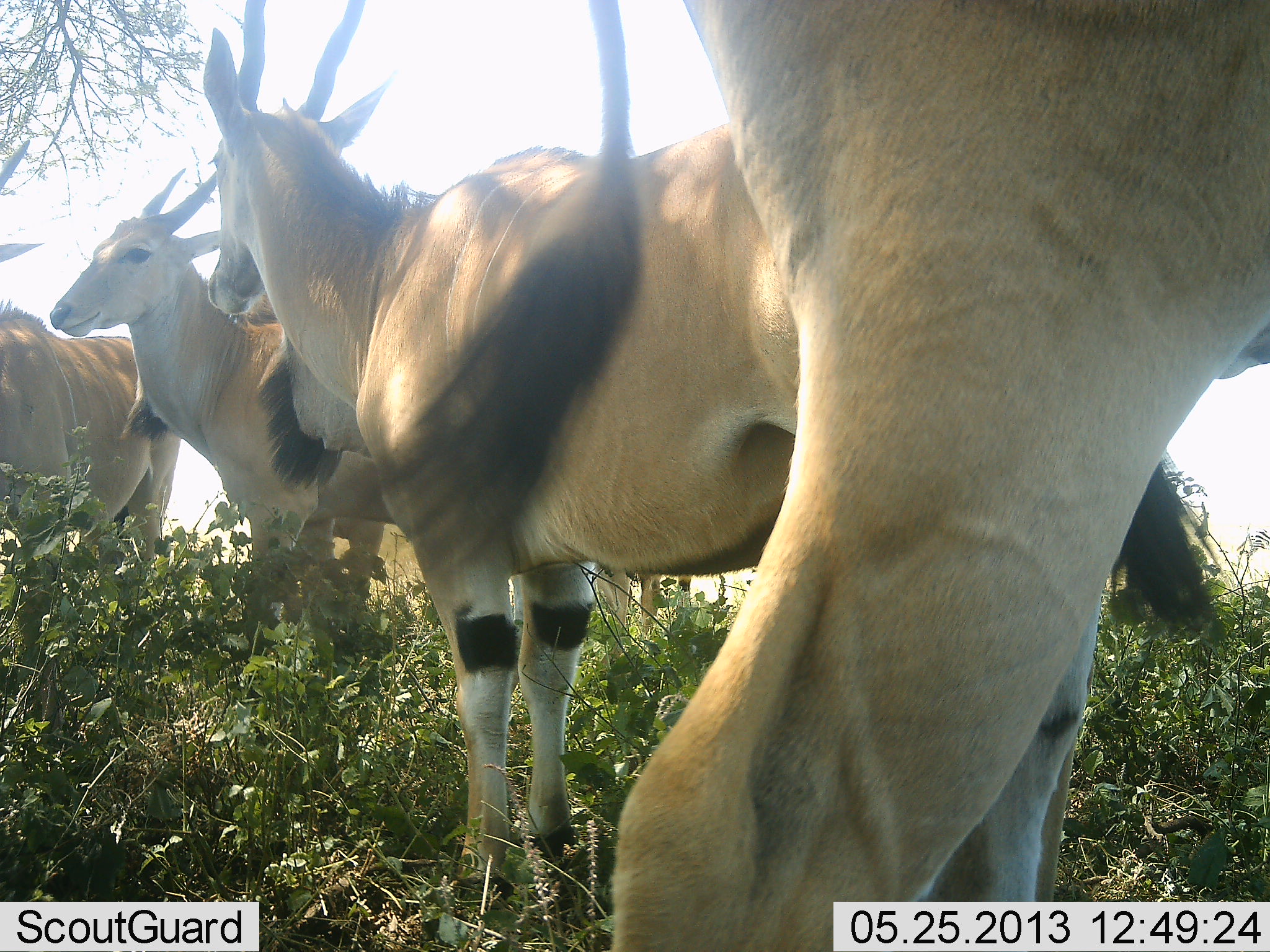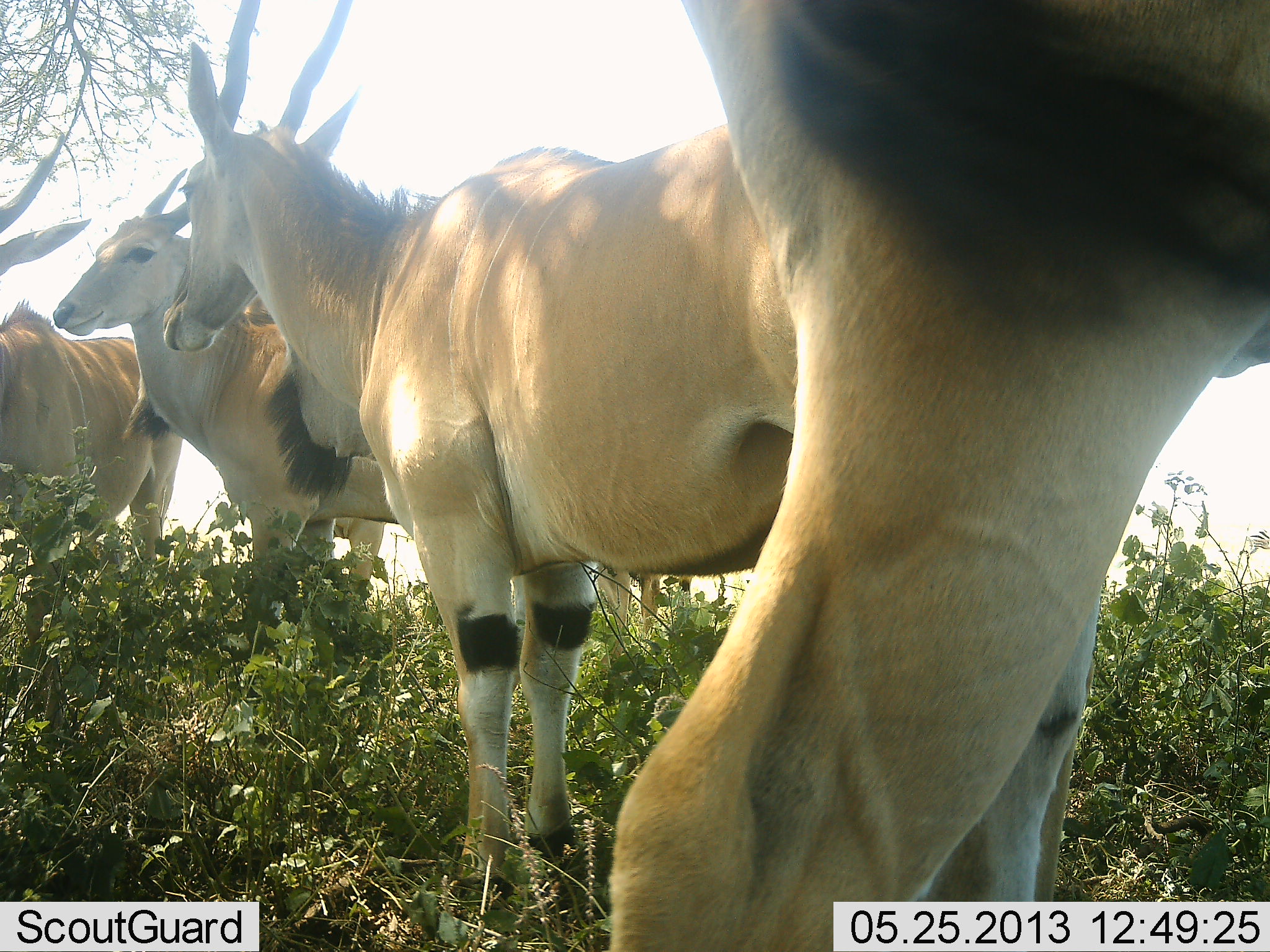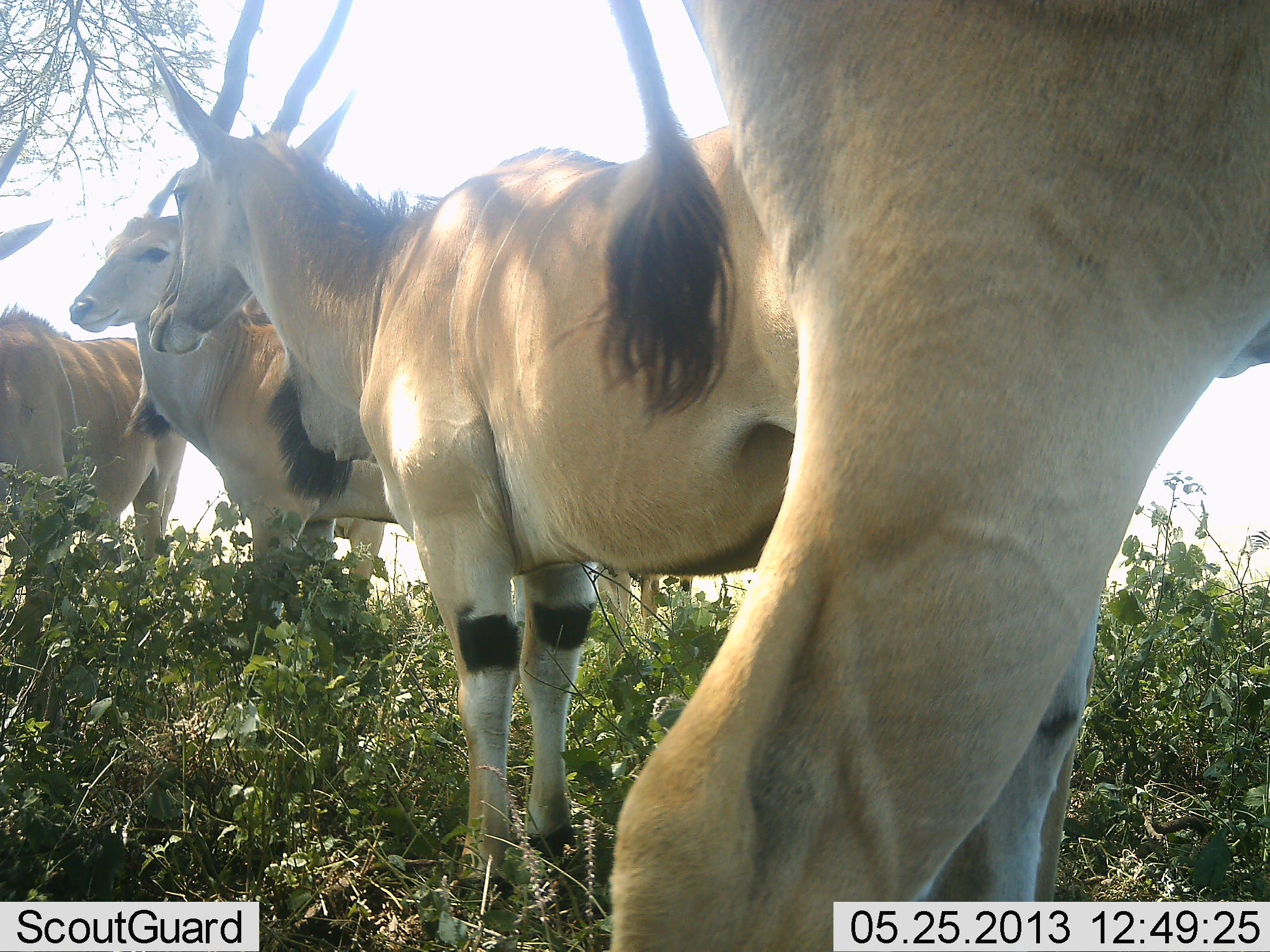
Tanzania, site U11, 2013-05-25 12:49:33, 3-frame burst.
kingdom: Animalia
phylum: Chordata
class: Mammalia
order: Artiodactyla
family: Bovidae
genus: Tragelaphus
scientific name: Tragelaphus oryx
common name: eland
Eland (Tragelaphus oryx), count 4. Behavior (volunteer vote fractions): standing 100%, resting 6%, moving 0%, interacting 0%. Young present (vote fraction): 0%. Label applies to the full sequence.